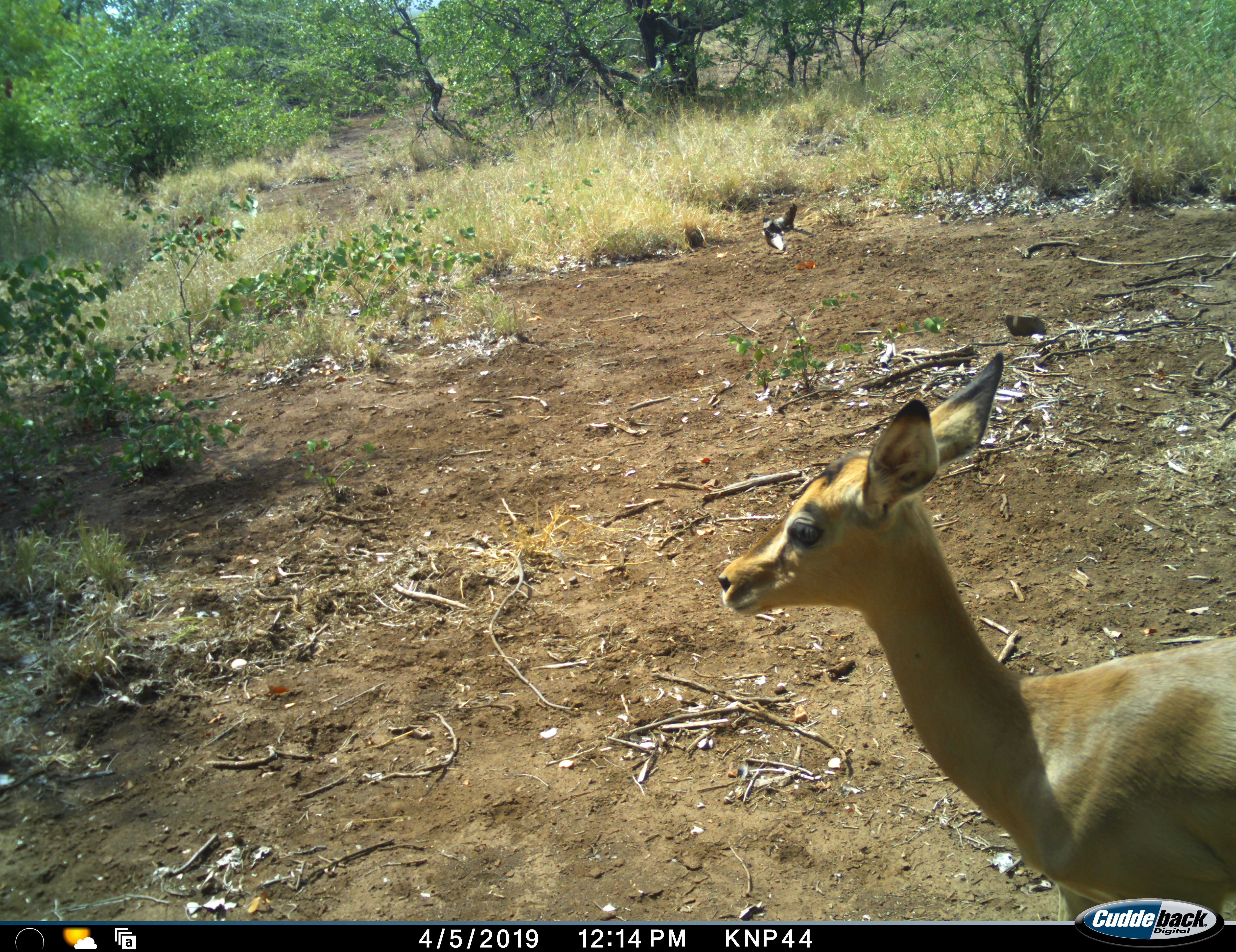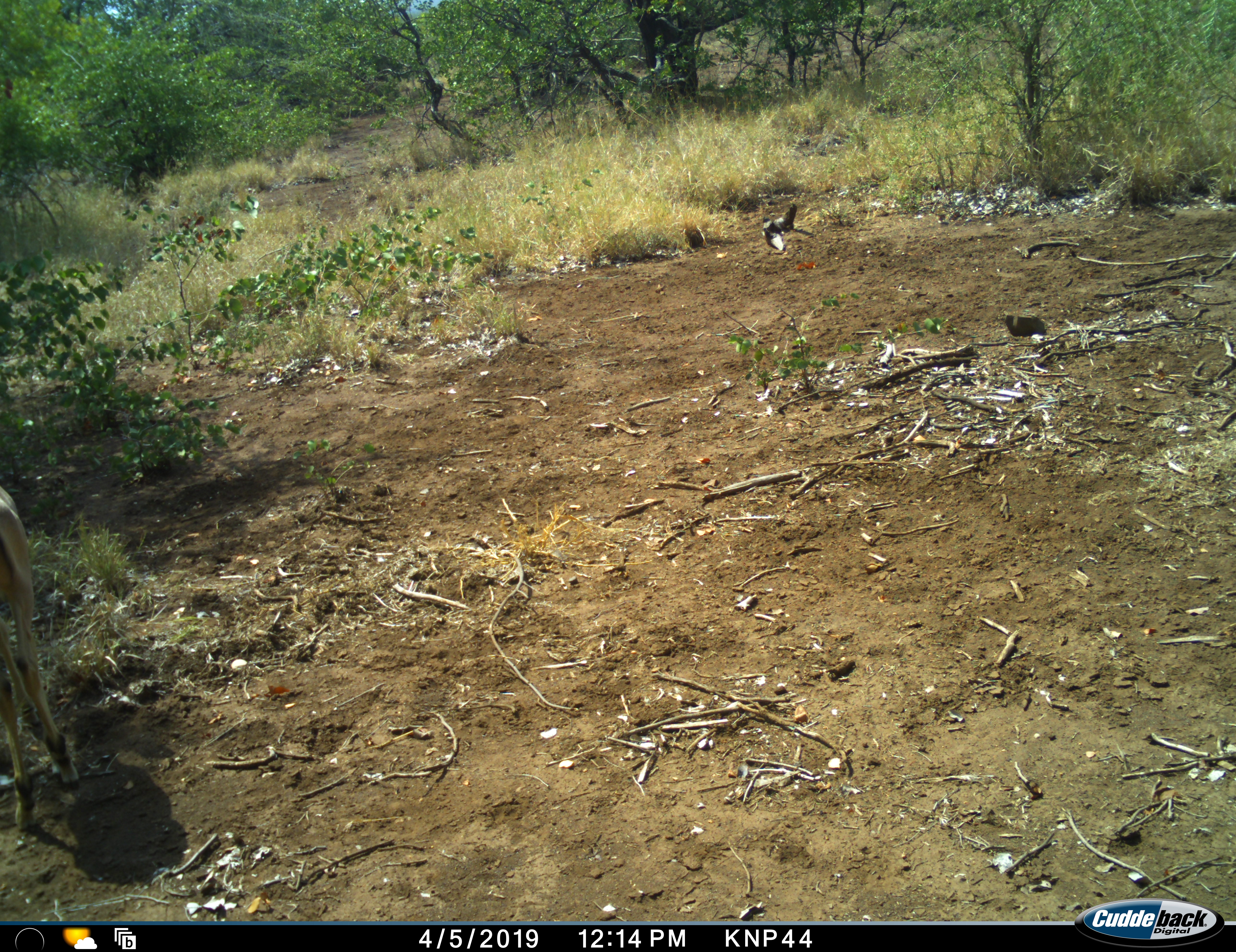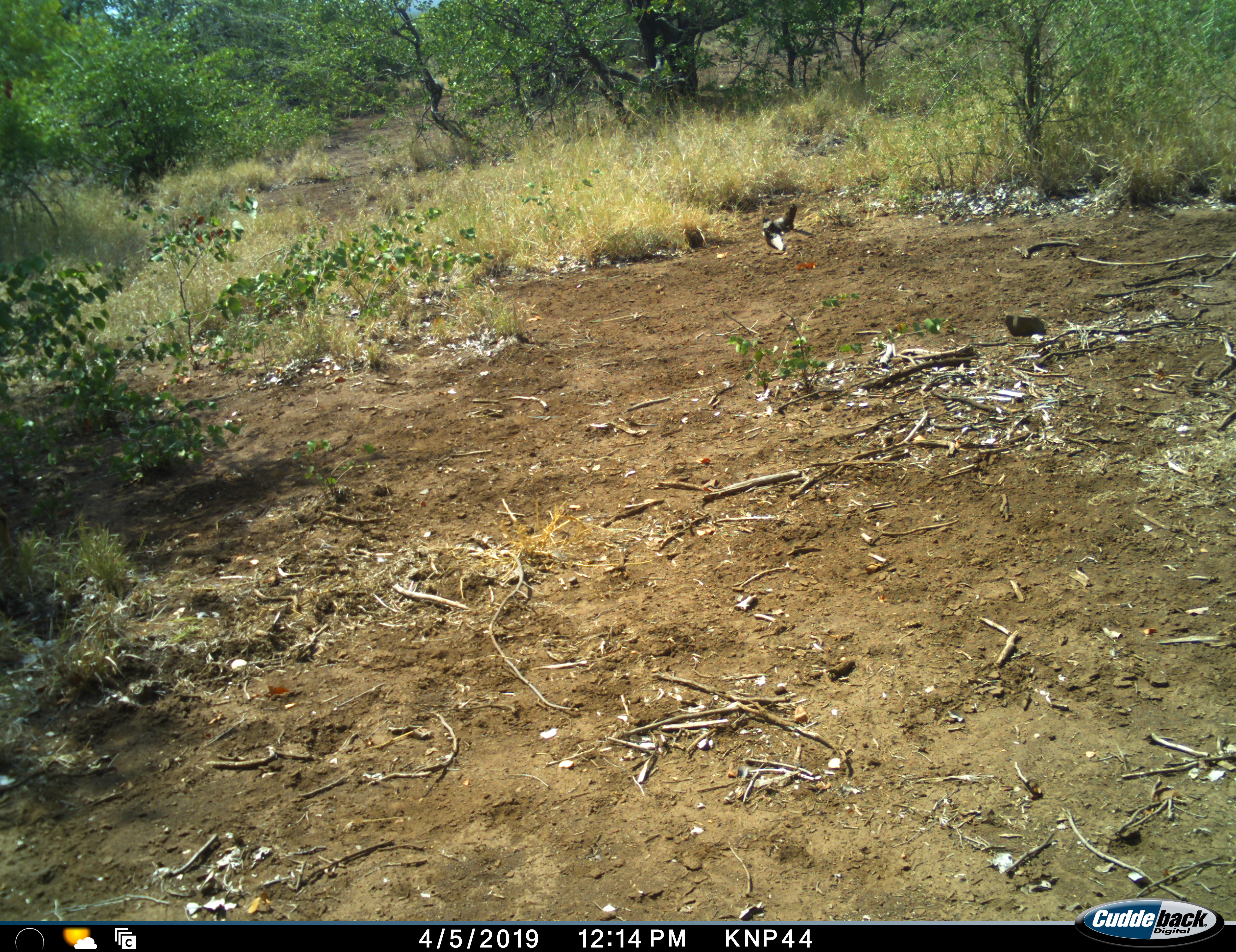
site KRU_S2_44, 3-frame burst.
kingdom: Animalia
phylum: Chordata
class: Mammalia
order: Artiodactyla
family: Bovidae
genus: Aepyceros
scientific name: Aepyceros melampus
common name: impala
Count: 1.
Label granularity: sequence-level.